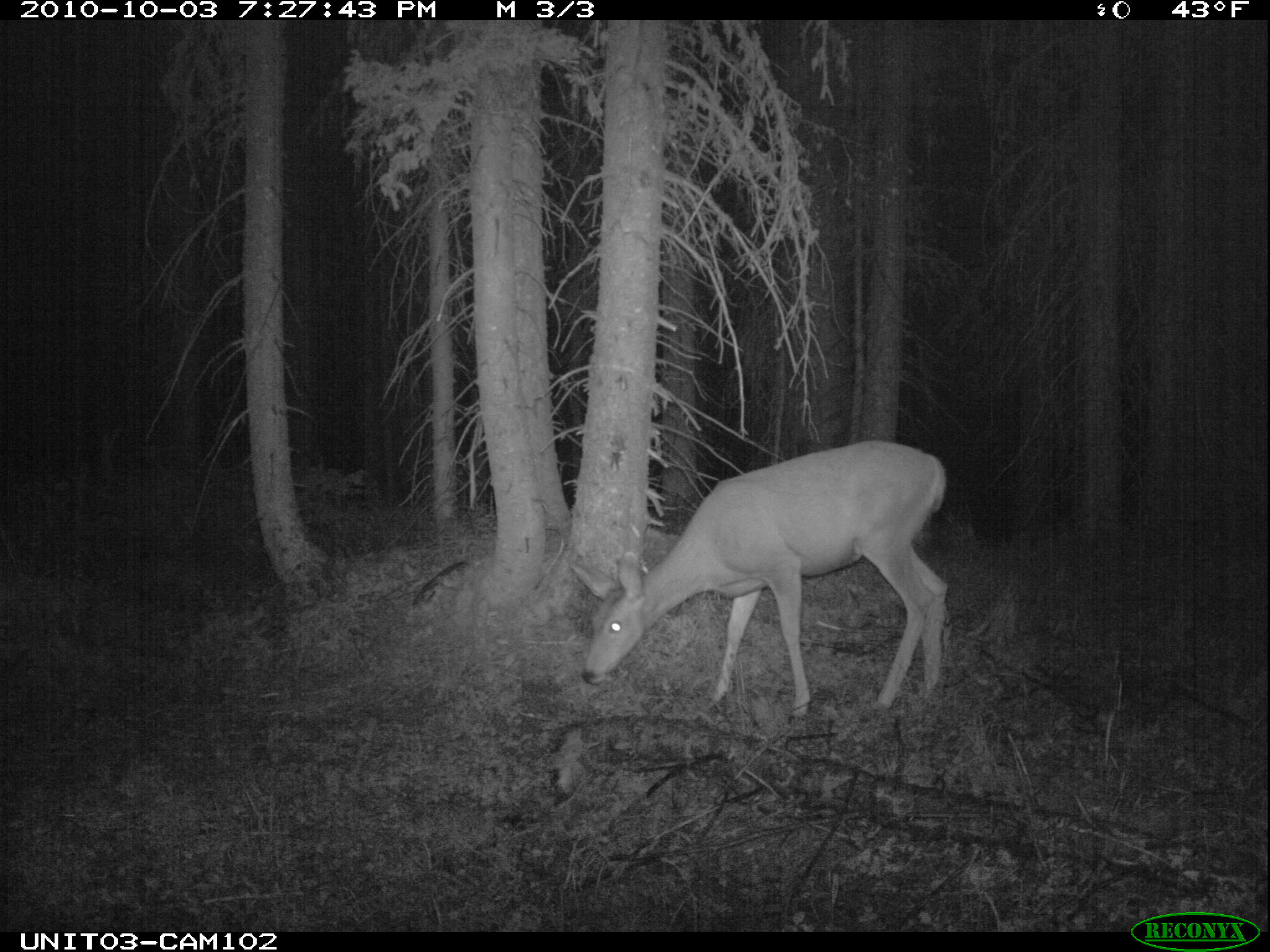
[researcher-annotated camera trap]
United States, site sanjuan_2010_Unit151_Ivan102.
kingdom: Animalia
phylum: Chordata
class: Mammalia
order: Artiodactyla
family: Cervidae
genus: Odocoileus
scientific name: Odocoileus hemionus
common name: mule deer